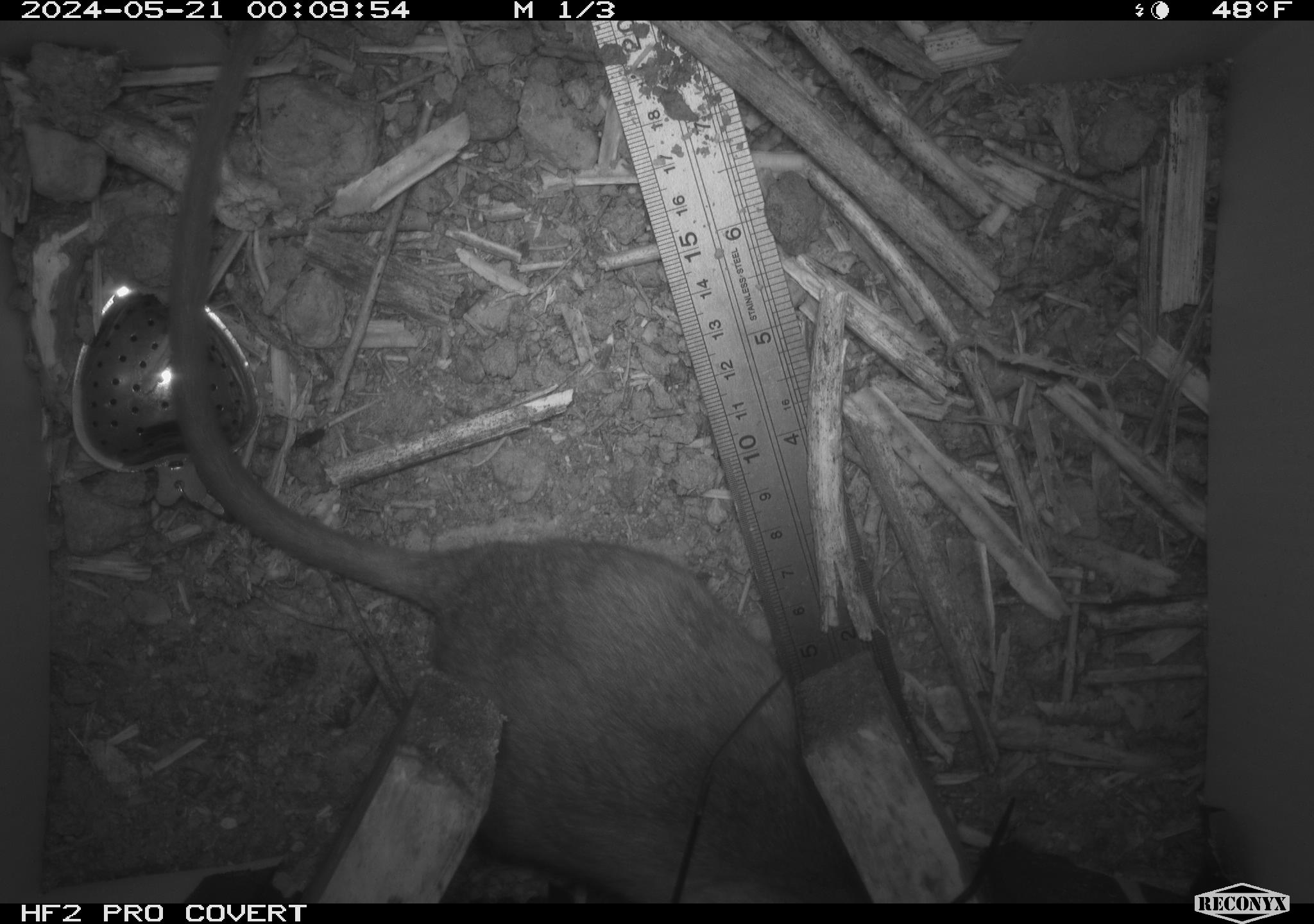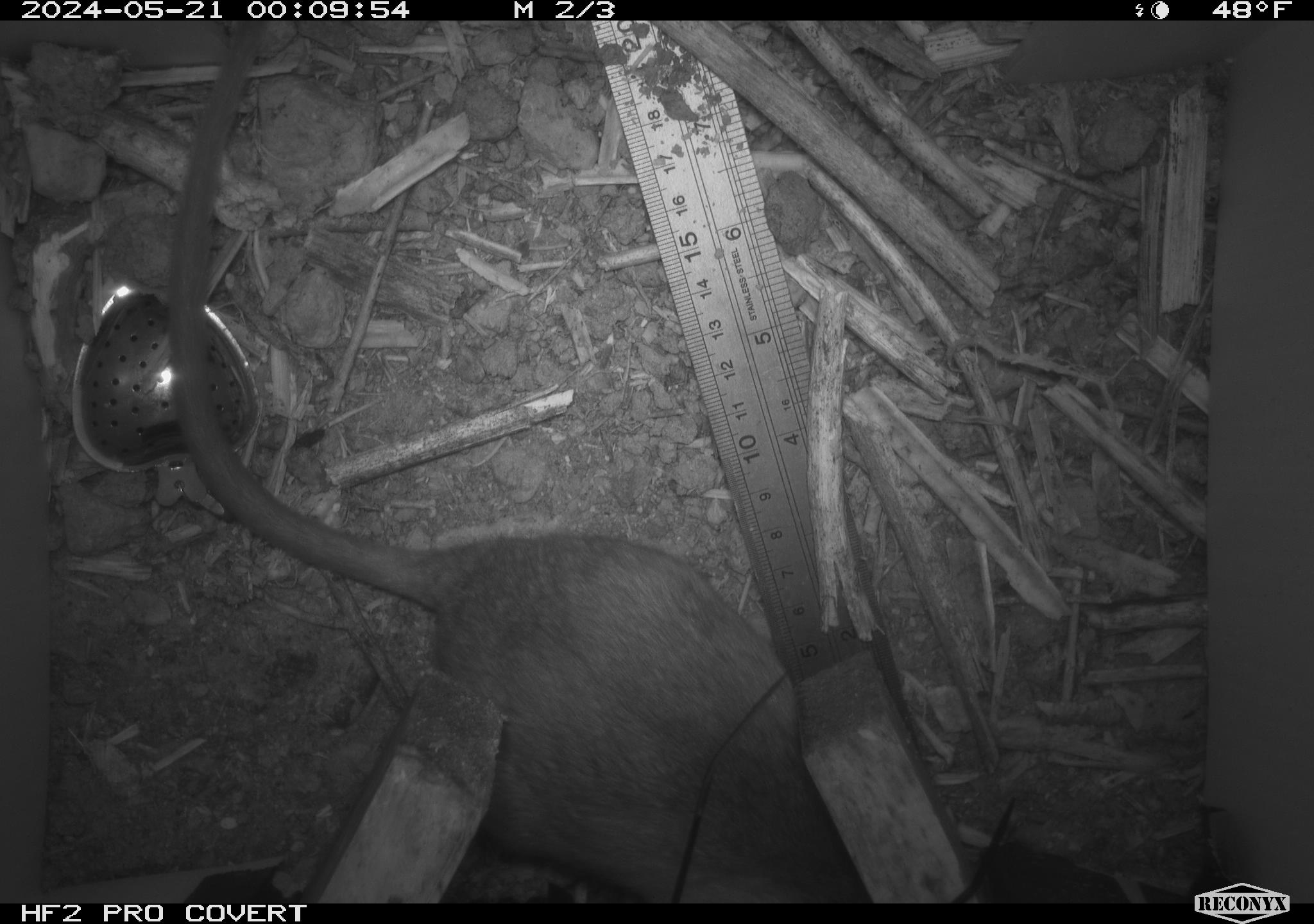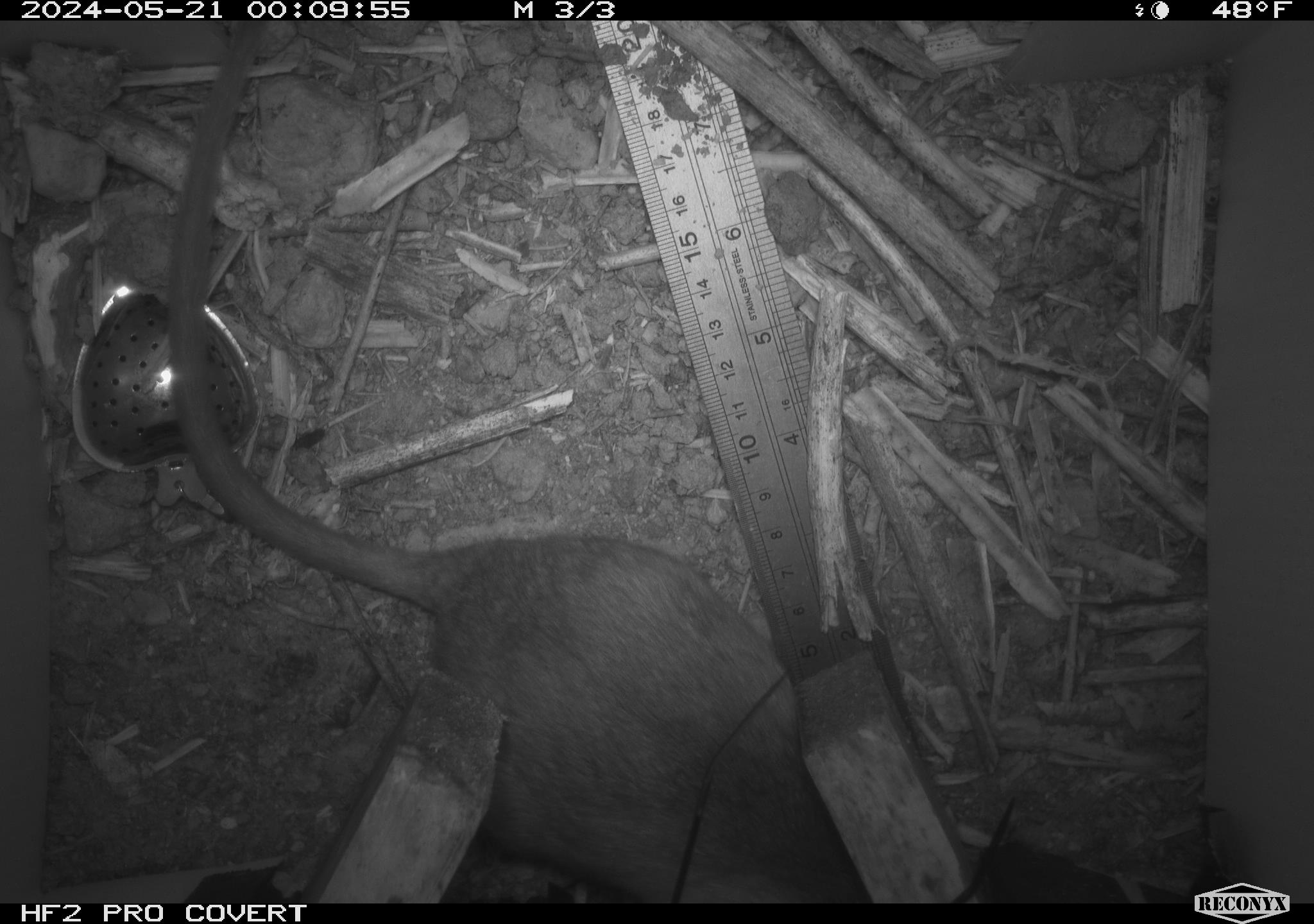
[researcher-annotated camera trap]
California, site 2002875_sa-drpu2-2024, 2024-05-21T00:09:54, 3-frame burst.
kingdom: Animalia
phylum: Chordata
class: Mammalia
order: Rodentia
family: Cricetidae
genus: Neotoma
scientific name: Neotoma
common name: pack rat or woodrat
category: neotoma species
Neotoma species (pack rat or woodrat) (Neotoma).